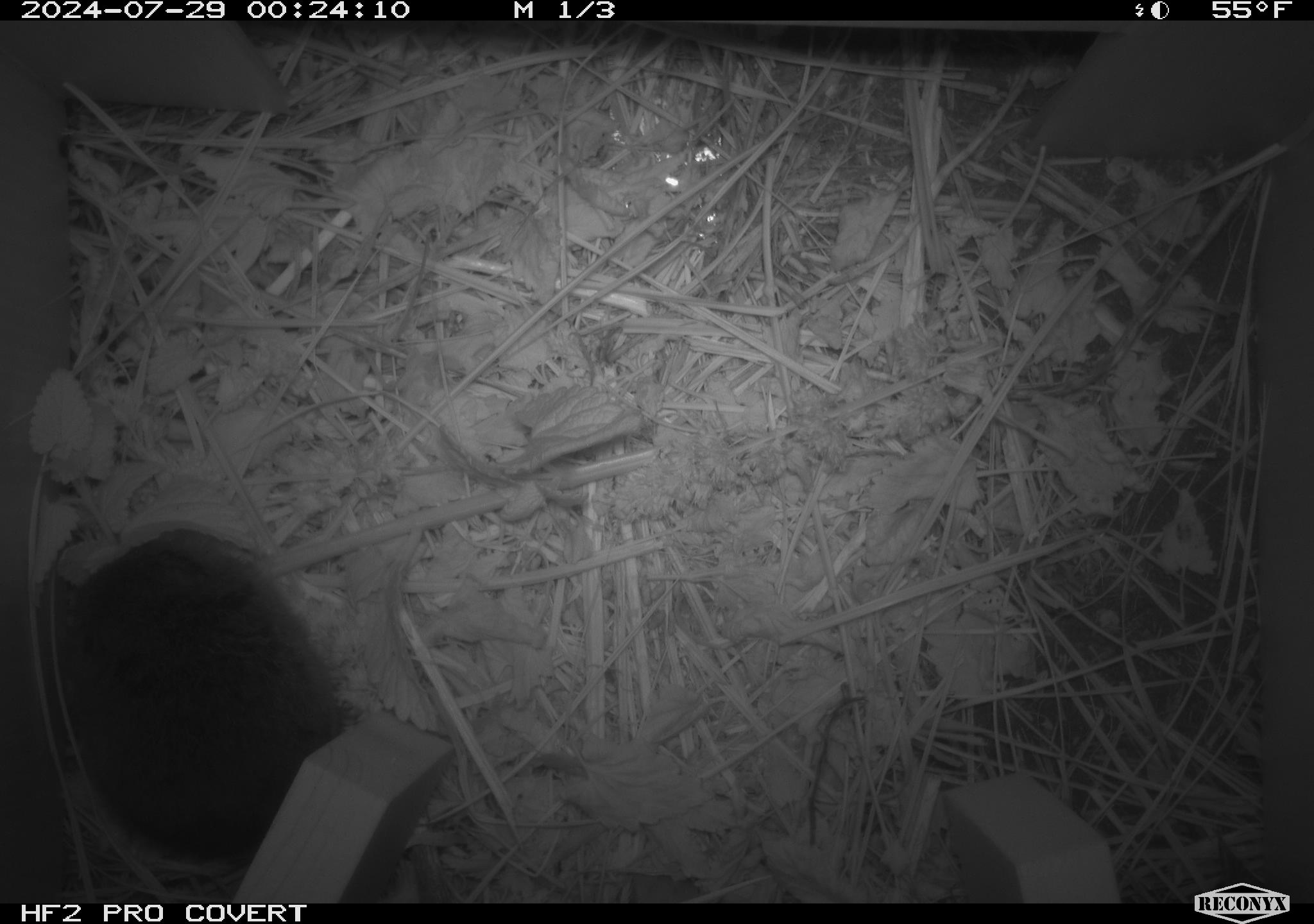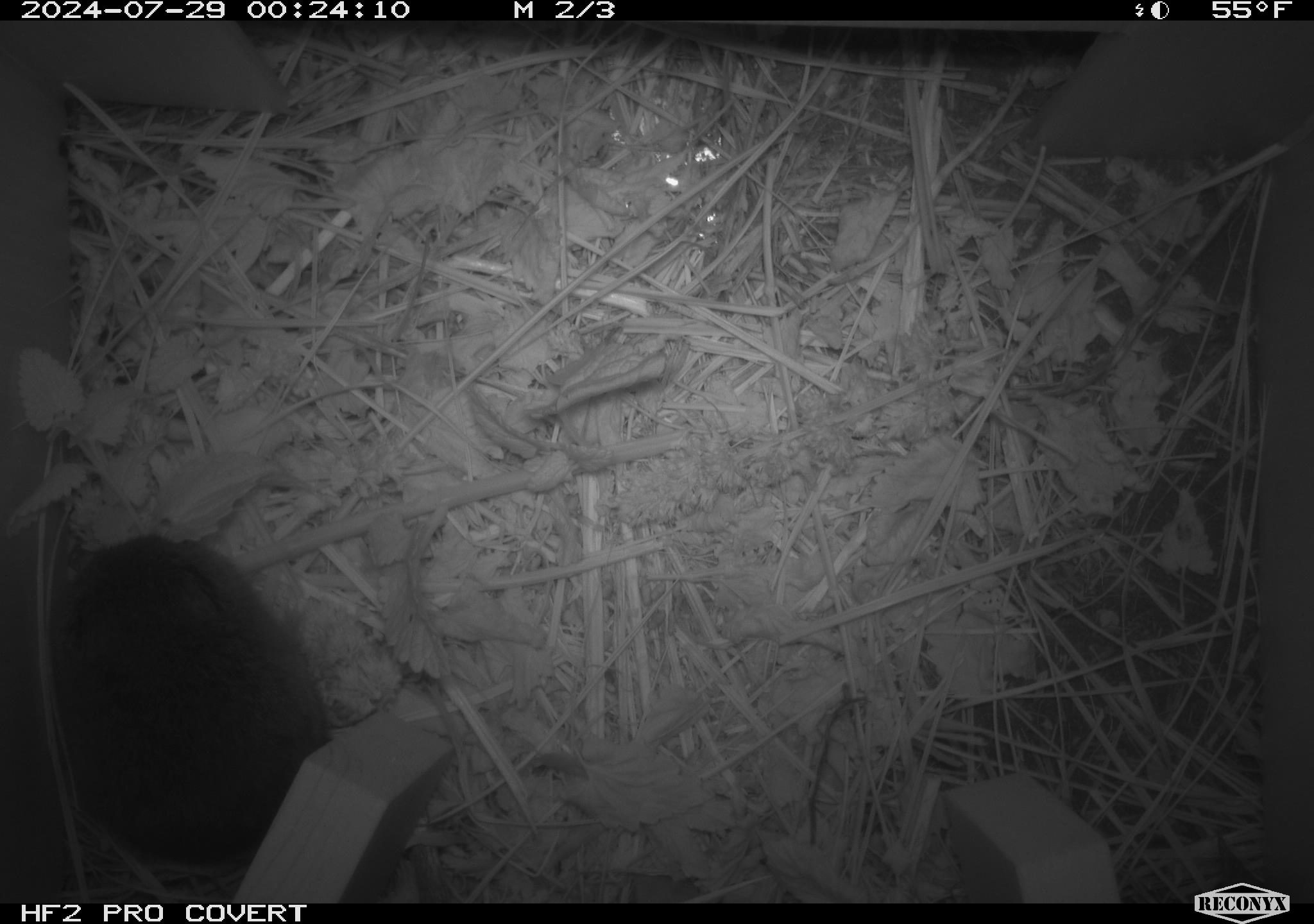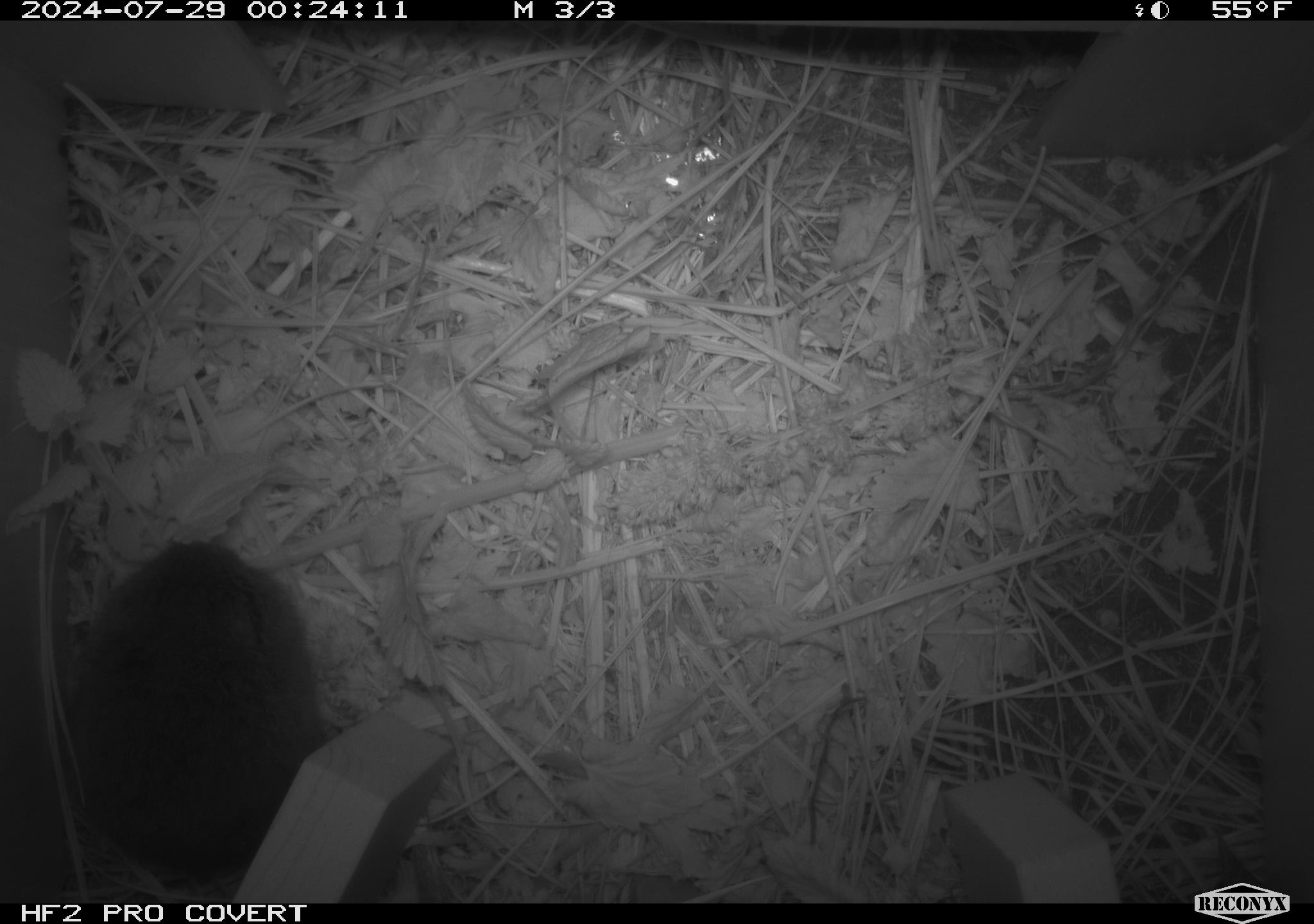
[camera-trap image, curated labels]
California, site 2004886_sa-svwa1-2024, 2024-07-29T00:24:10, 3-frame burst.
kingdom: Animalia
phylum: Chordata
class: Mammalia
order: Rodentia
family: Cricetidae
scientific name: Arvicolinae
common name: voles, lemmings, and muskrats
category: arvicolinae subfamily